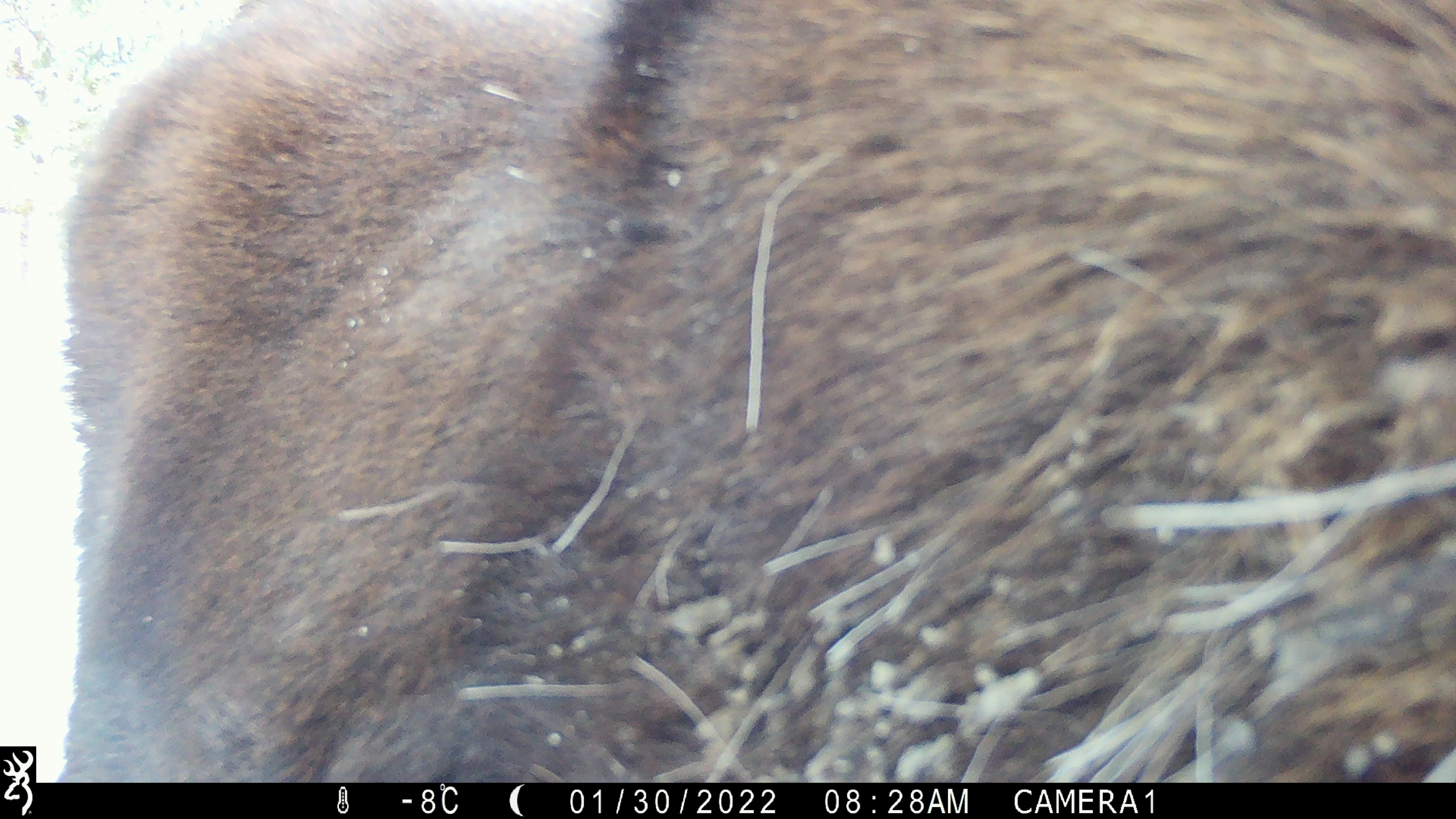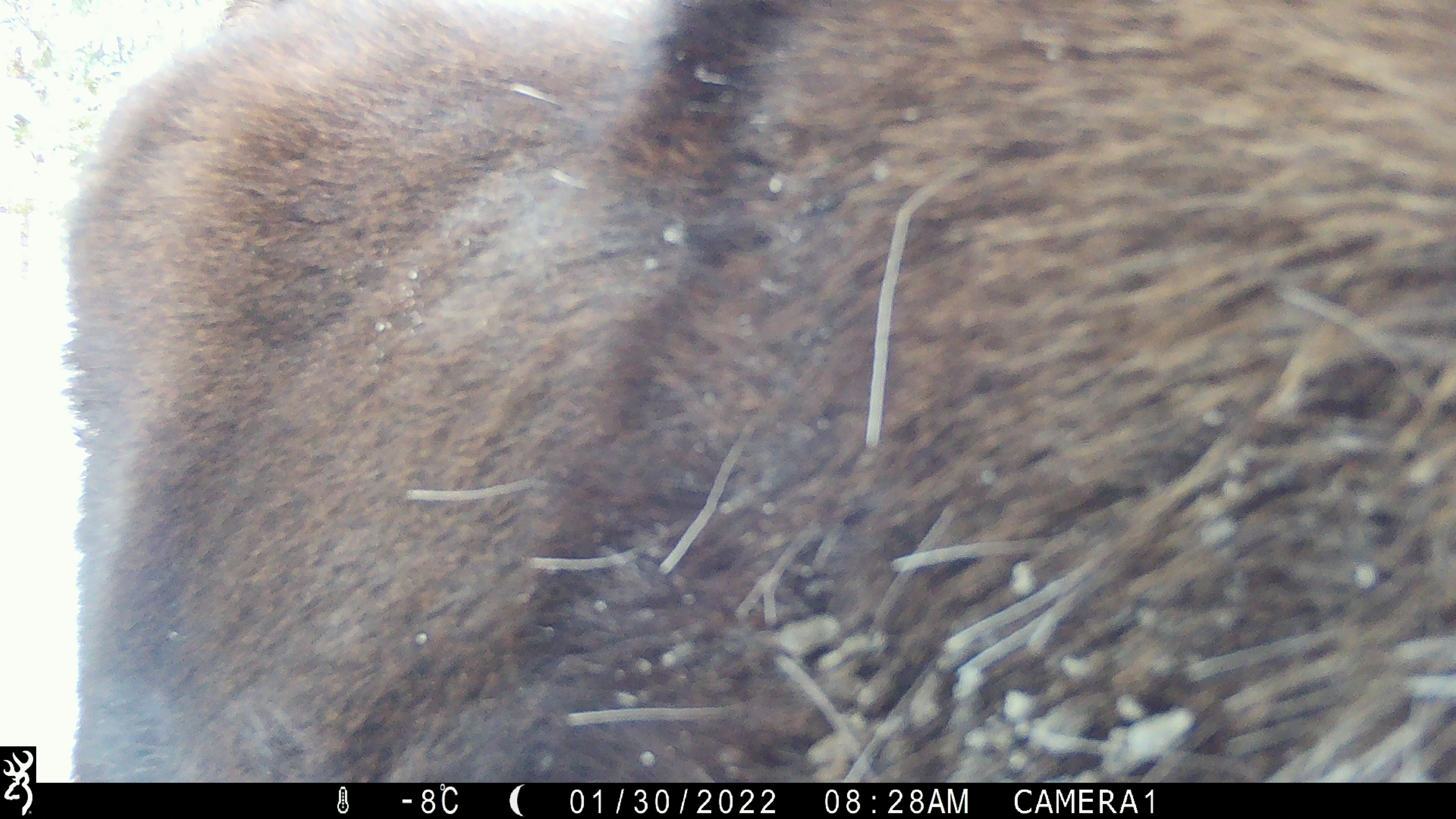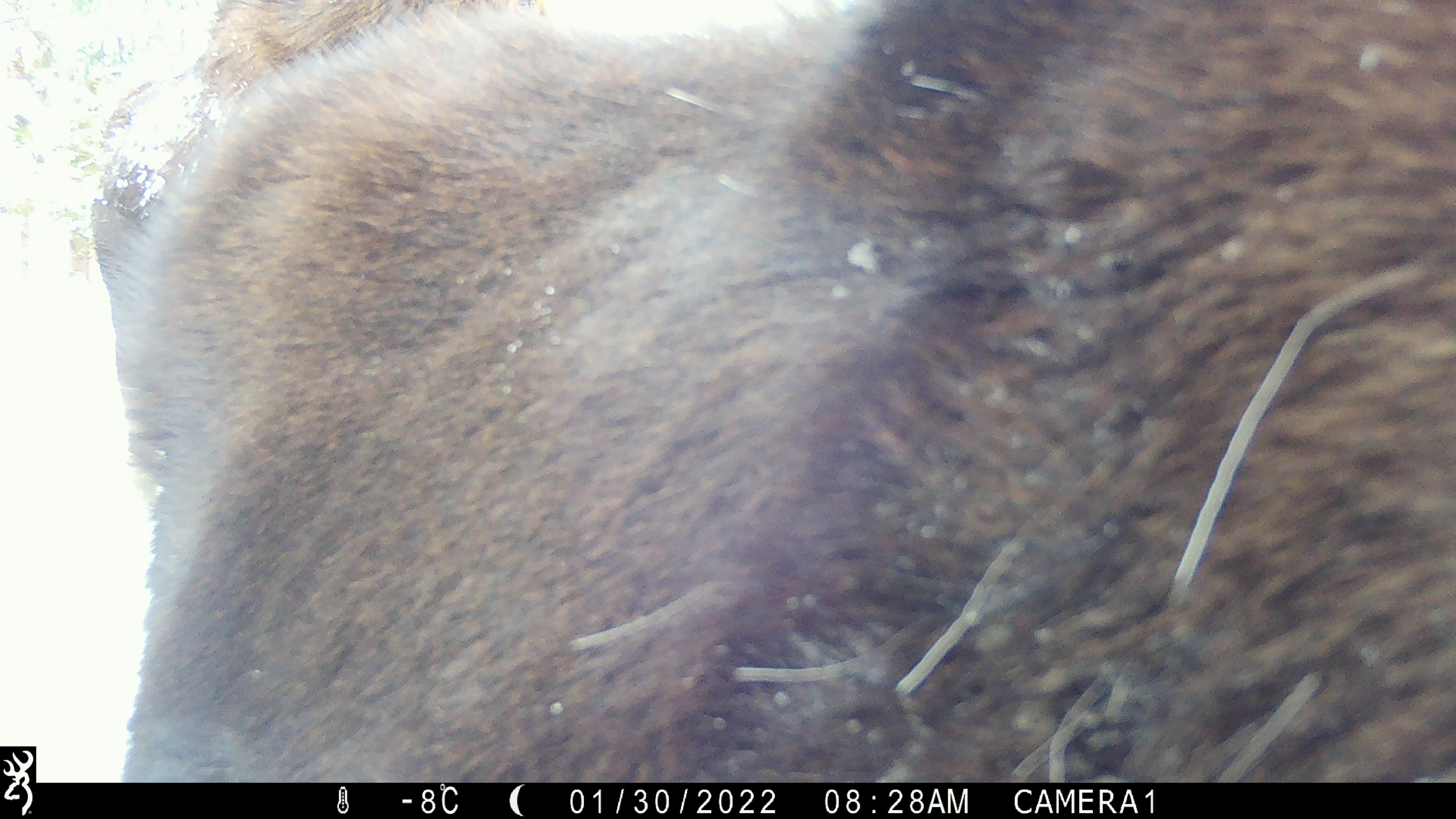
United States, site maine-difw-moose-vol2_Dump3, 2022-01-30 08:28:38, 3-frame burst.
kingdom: Animalia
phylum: Chordata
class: Mammalia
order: Artiodactyla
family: Cervidae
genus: Alces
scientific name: Alces alces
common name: moose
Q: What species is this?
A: Moose (Alces alces).